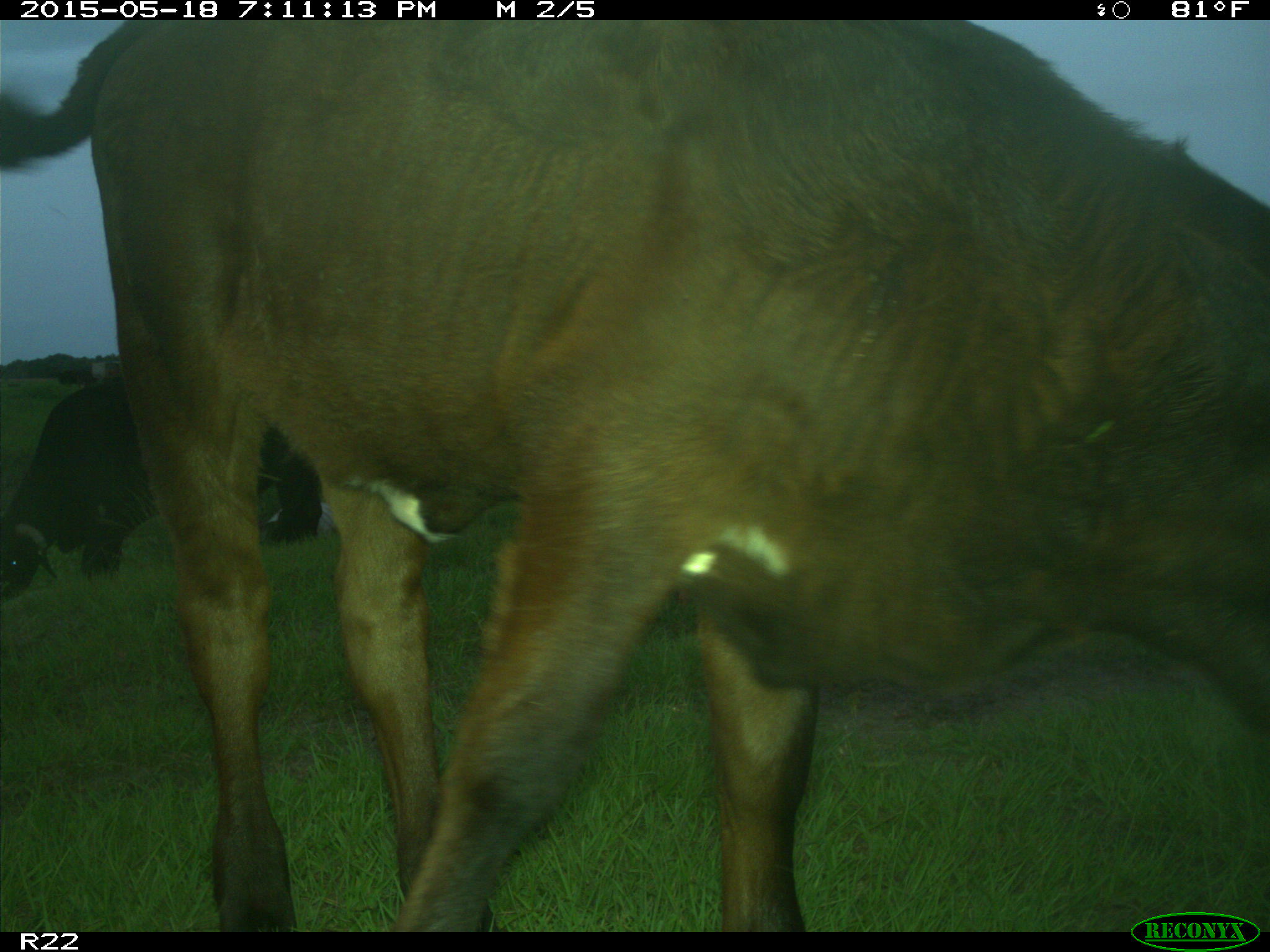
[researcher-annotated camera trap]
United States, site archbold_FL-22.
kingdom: Animalia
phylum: Chordata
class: Mammalia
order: Artiodactyla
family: Bovidae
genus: Bos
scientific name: Bos taurus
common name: domestic cow